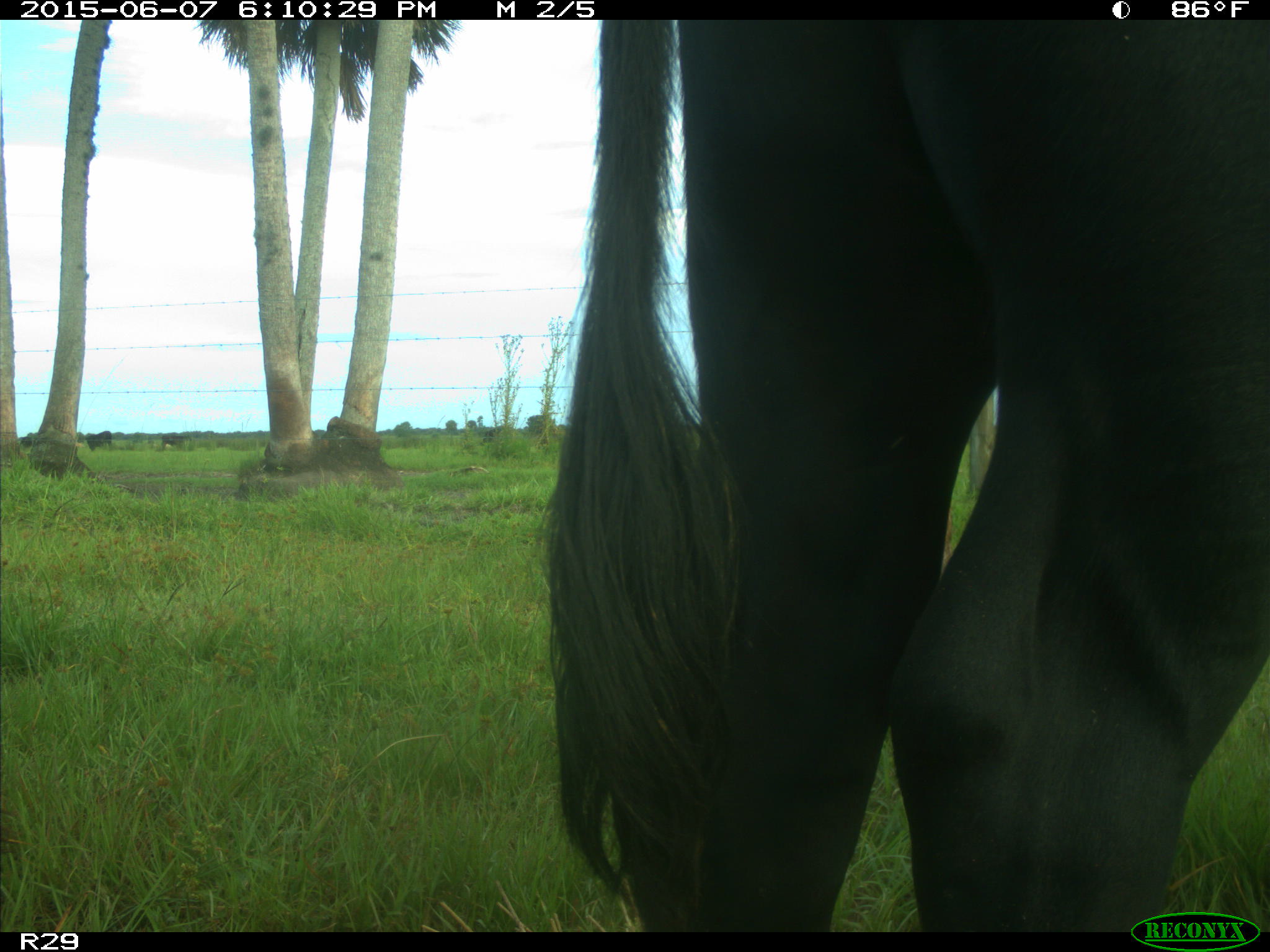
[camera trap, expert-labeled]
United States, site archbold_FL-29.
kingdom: Animalia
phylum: Chordata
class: Mammalia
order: Artiodactyla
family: Bovidae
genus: Bos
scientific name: Bos taurus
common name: domestic cow